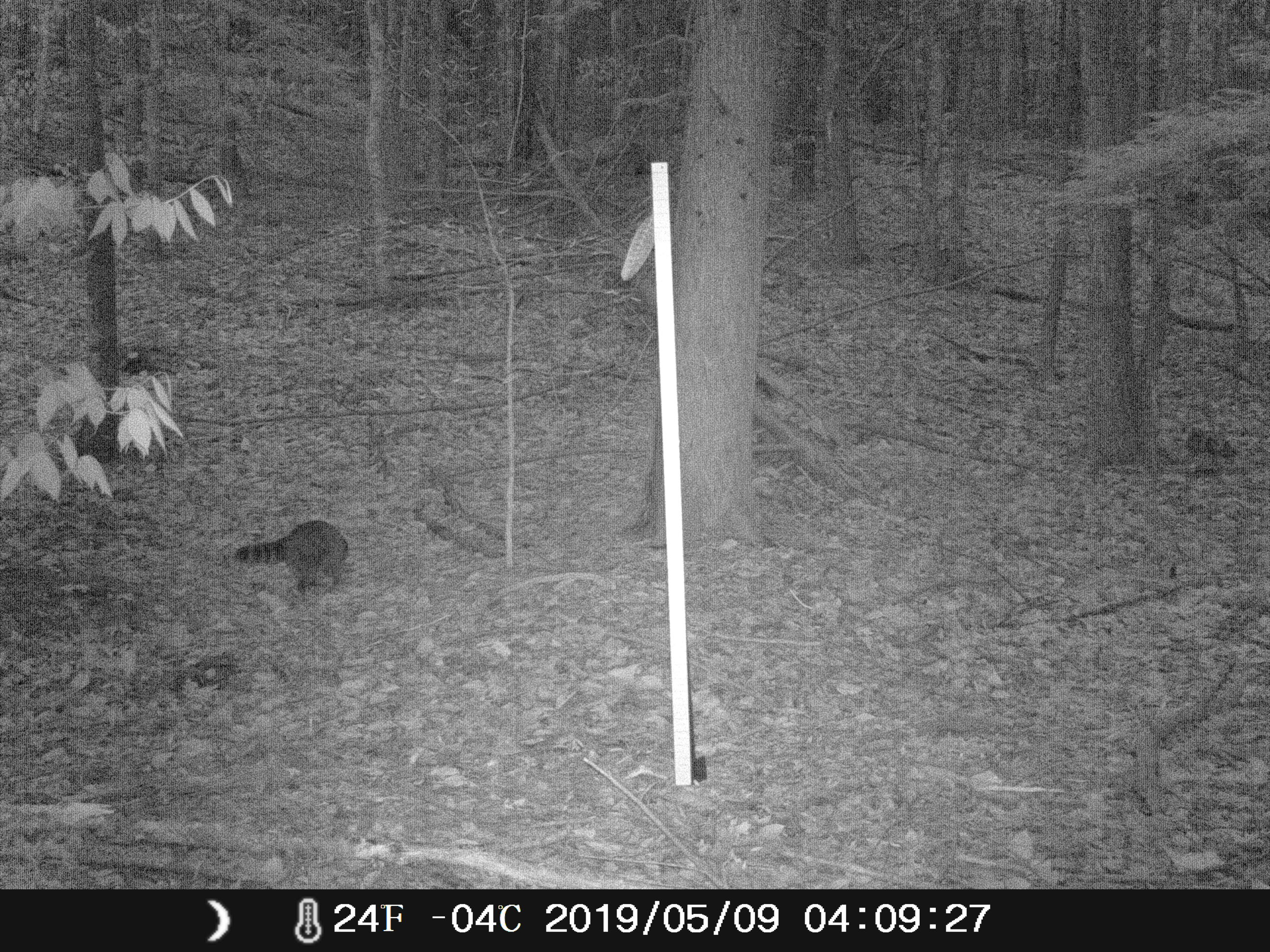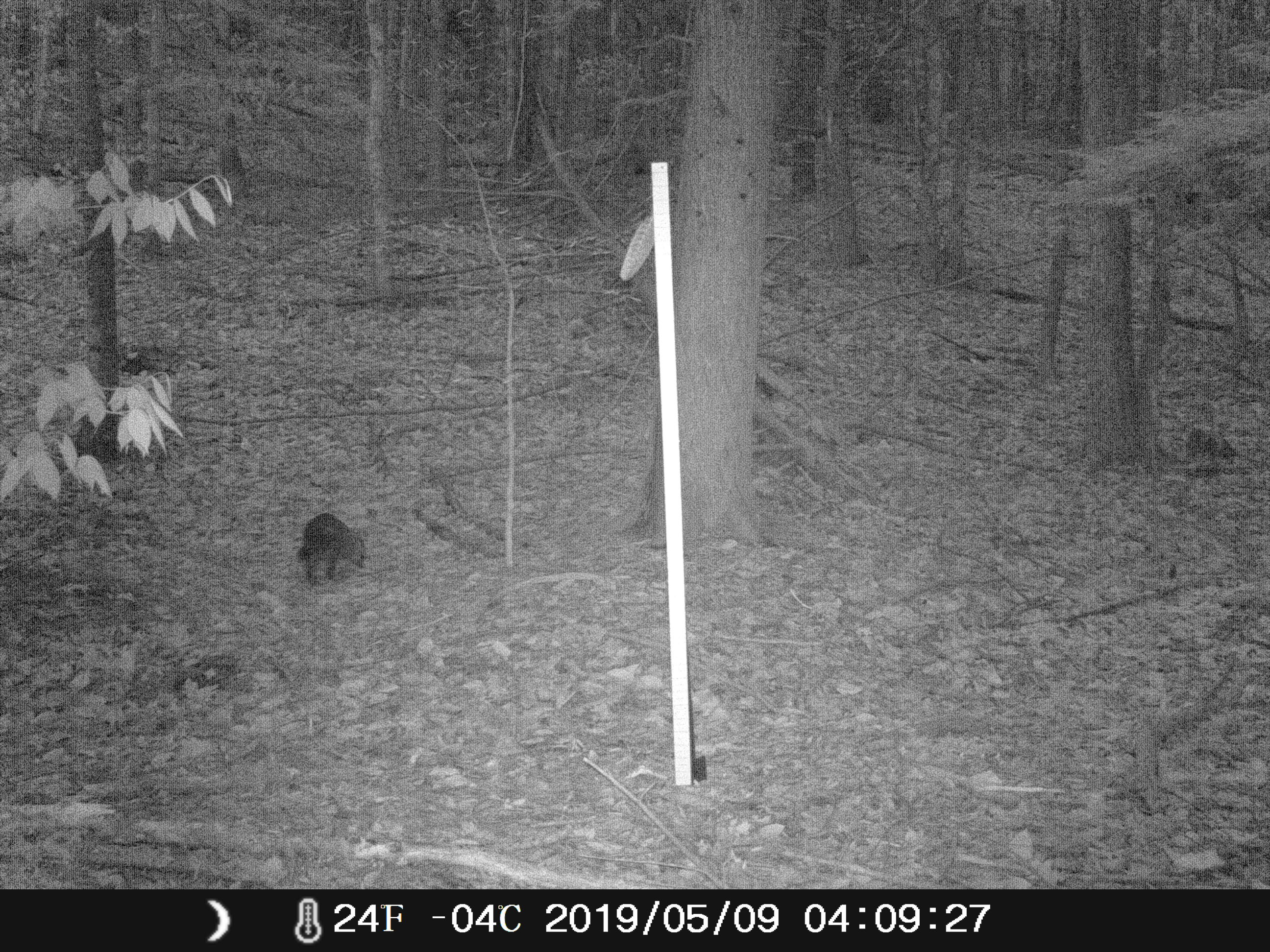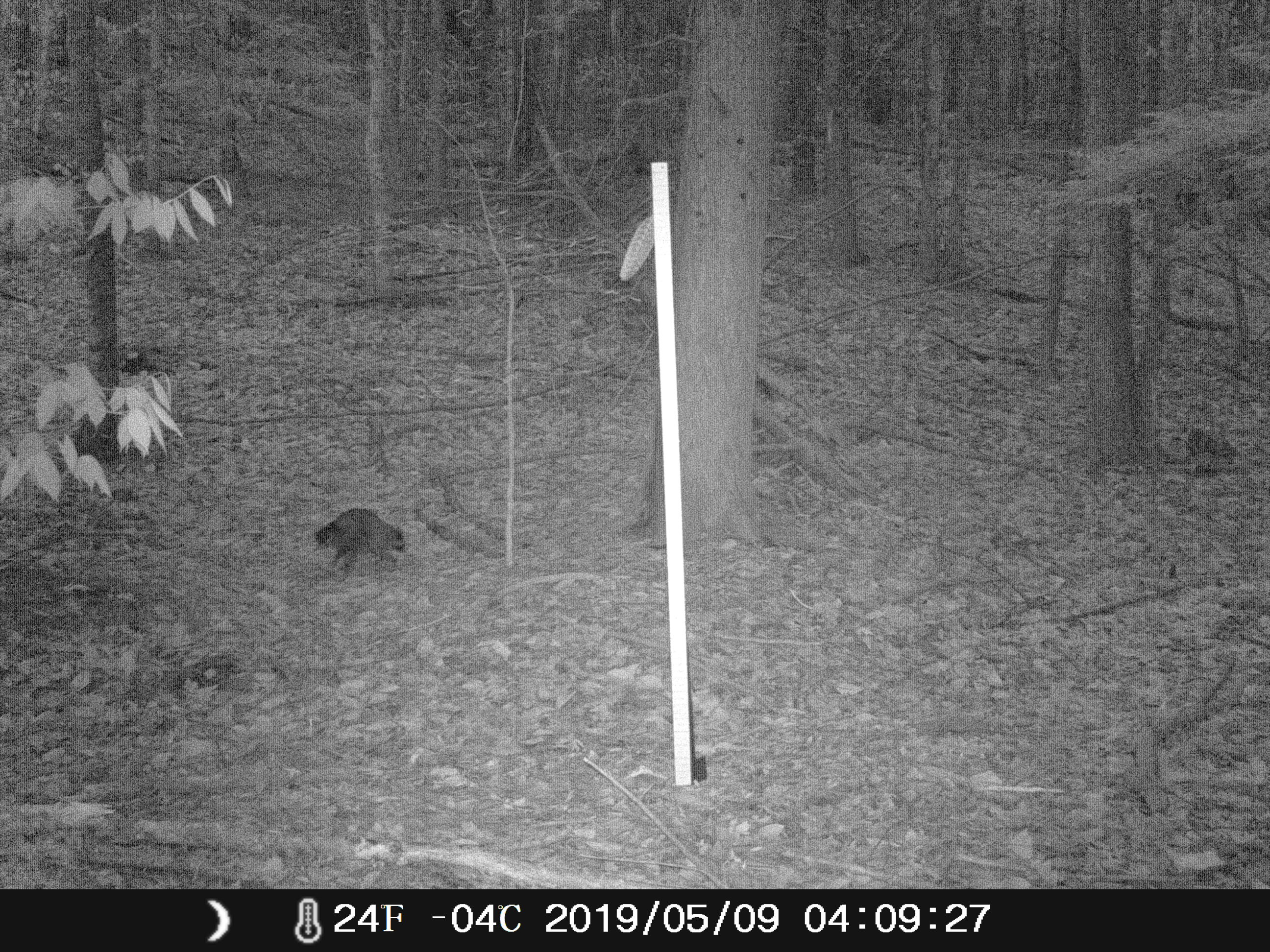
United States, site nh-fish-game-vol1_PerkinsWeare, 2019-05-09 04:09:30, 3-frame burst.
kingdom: Animalia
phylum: Chordata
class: Mammalia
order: Carnivora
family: Procyonidae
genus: Procyon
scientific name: Procyon lotor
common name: raccoon